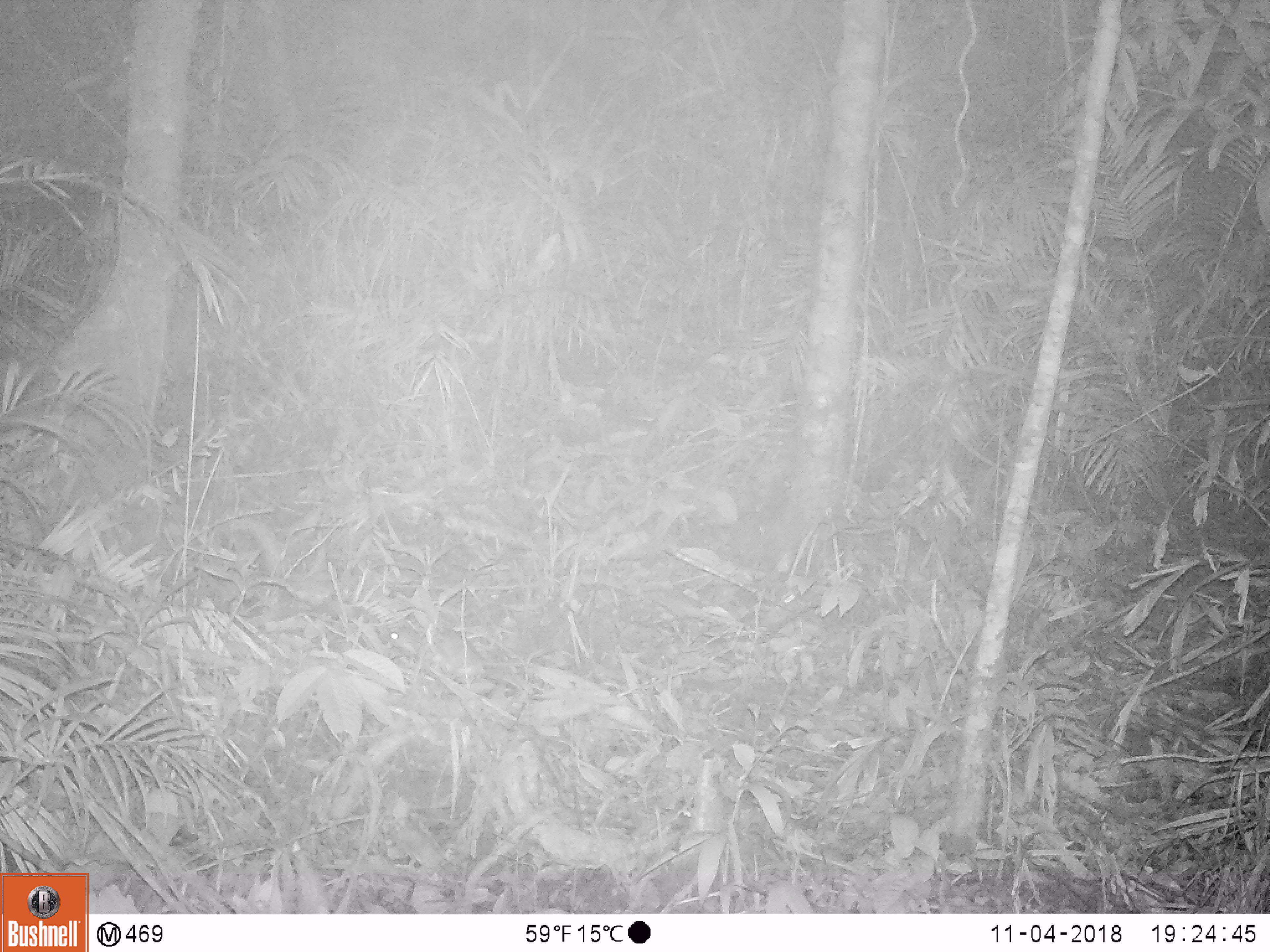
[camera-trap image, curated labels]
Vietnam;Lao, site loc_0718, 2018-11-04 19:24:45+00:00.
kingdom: Animalia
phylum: Chordata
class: Mammalia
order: Rodentia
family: Muridae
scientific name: Muridae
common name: old-world mice and rats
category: unidentified murid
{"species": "unidentified murid (old-world mice and rats) (Muridae)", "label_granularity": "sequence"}